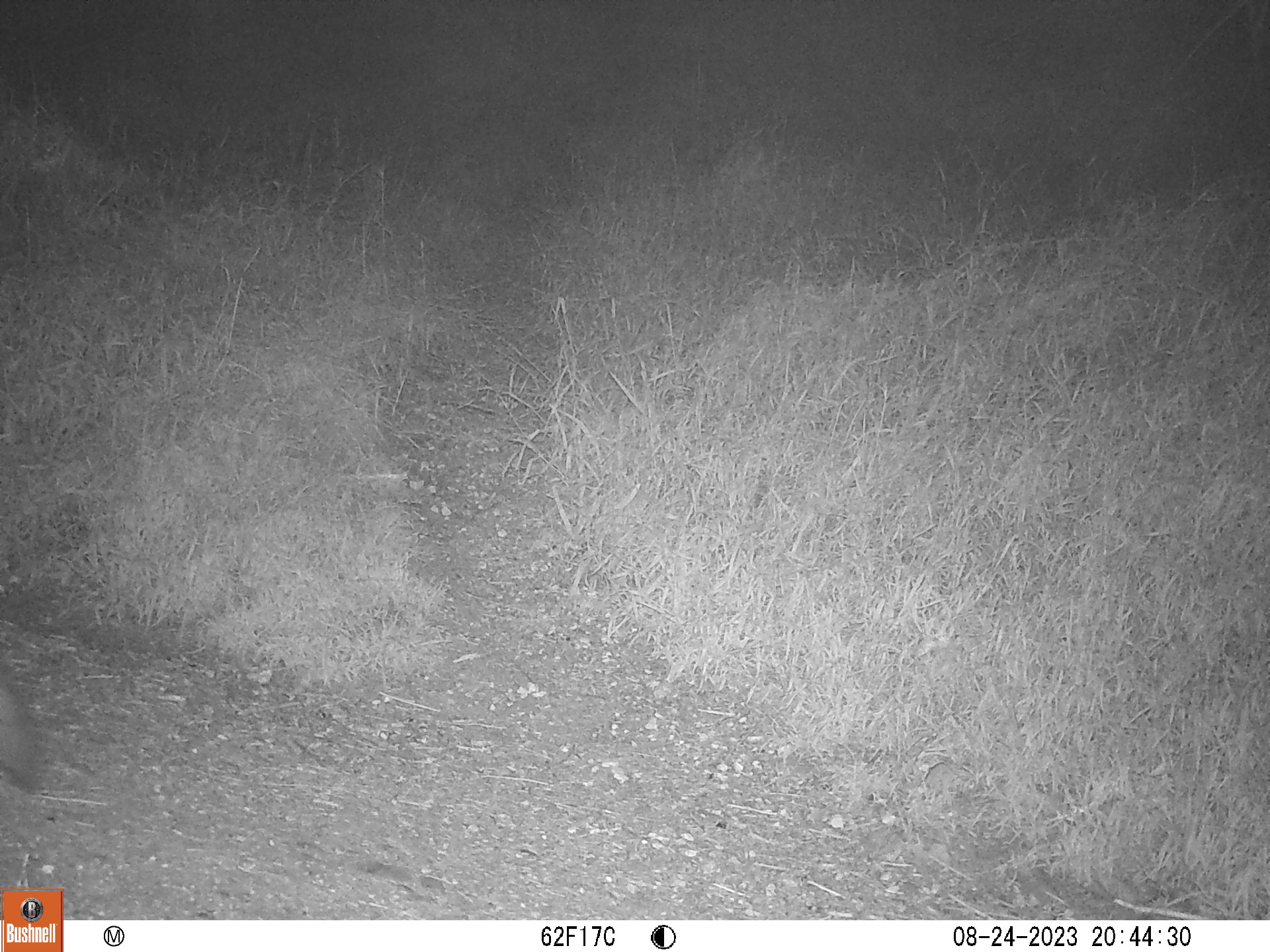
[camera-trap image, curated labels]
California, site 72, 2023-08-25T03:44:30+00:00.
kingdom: Animalia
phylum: Chordata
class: Mammalia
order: Carnivora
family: Canidae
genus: Urocyon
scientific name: Urocyon cinereoargenteus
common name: gray fox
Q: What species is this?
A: Gray fox (Urocyon cinereoargenteus).